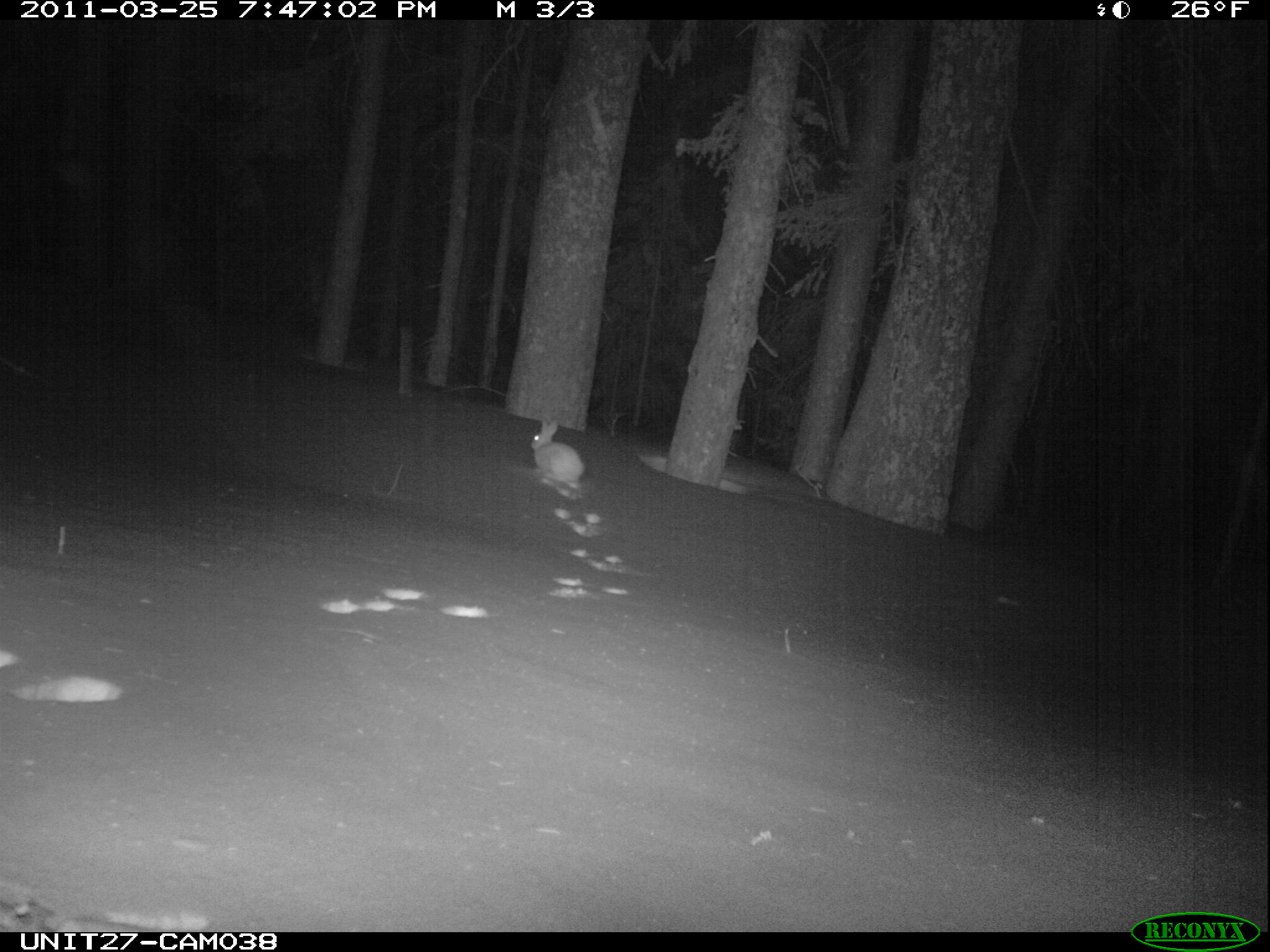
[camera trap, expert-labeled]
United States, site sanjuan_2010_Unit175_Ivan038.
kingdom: Animalia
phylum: Chordata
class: Mammalia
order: Lagomorpha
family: Leporidae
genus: Lepus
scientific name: Lepus americanus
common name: snowshoe hare